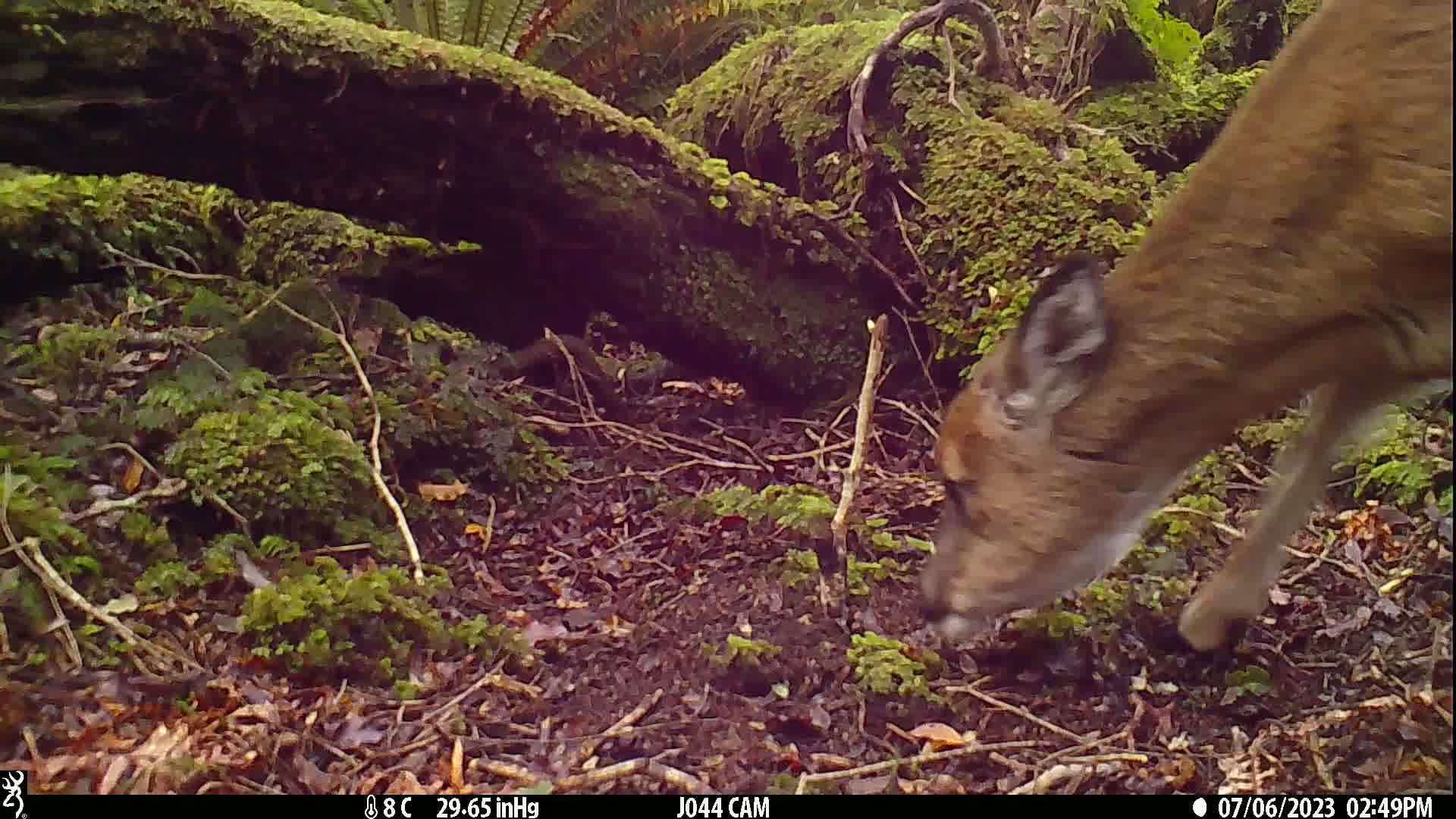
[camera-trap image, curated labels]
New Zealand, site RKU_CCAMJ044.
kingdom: Animalia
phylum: Chordata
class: Mammalia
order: Artiodactyla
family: Cervidae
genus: Odocoileus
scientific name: Odocoileus virginianus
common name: white-tailed deer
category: white tailed deer